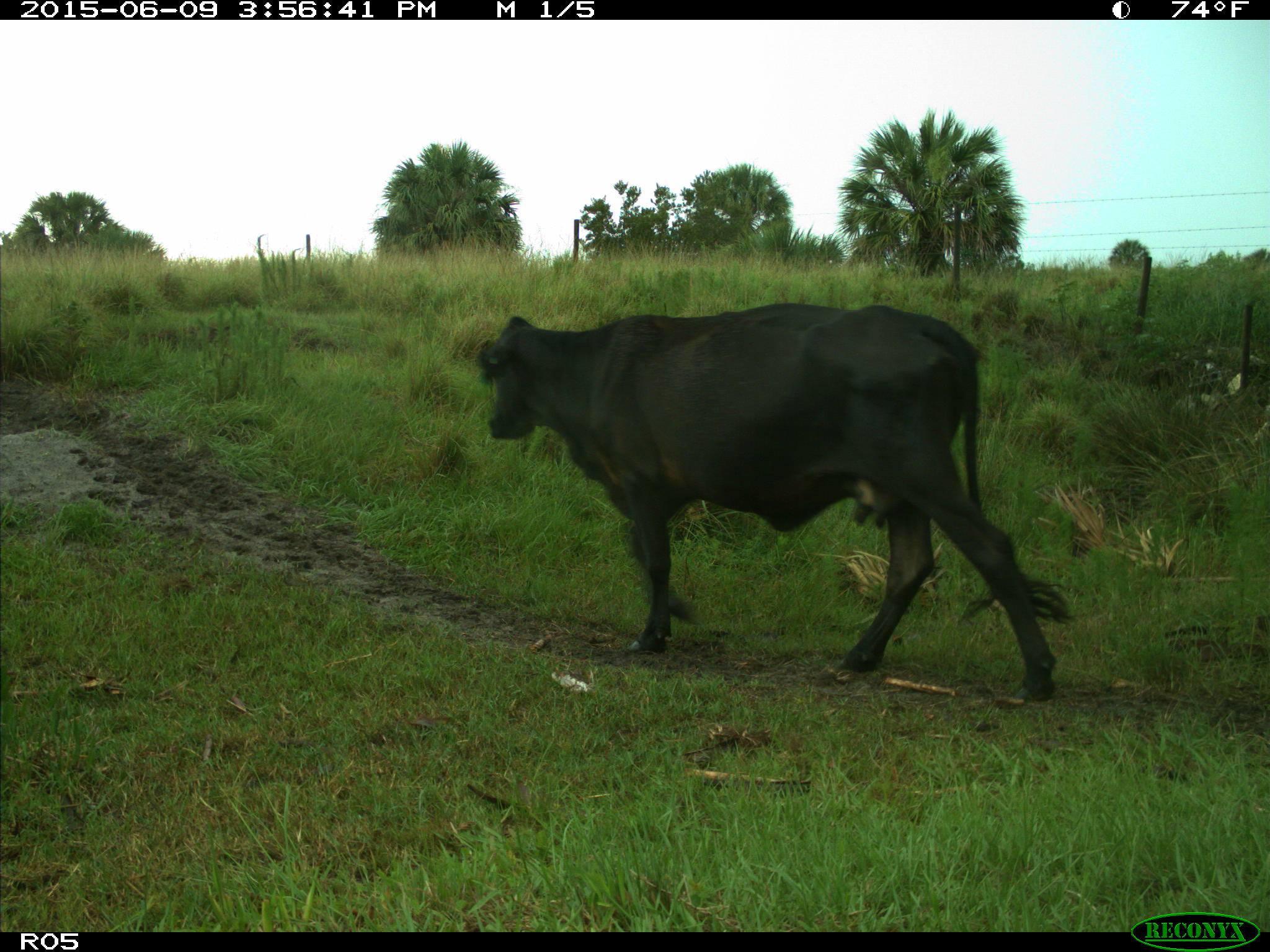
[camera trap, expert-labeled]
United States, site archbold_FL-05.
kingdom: Animalia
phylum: Chordata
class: Mammalia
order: Artiodactyla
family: Bovidae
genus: Bos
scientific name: Bos taurus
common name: domestic cow